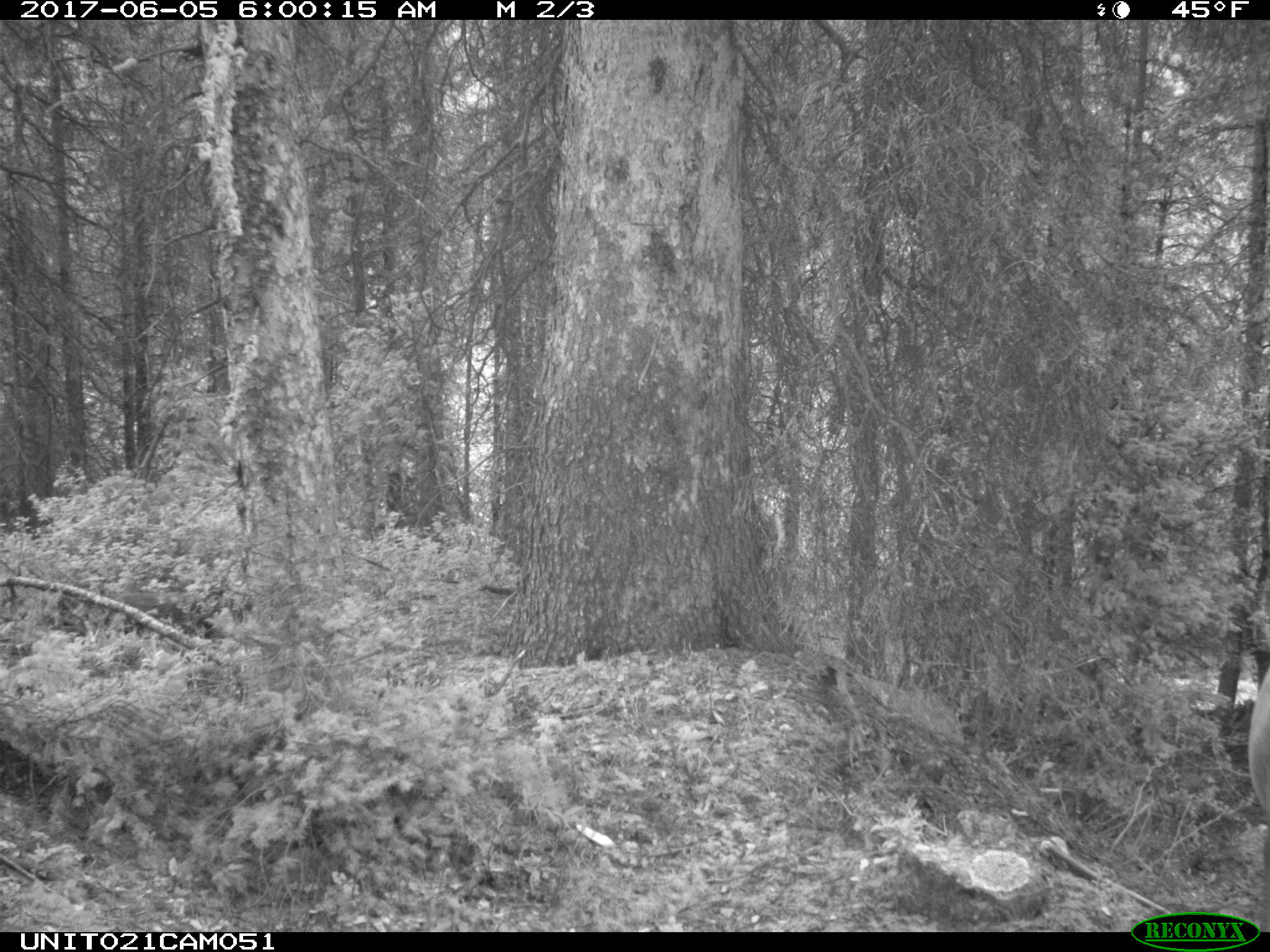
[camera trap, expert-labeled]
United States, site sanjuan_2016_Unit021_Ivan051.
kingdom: Animalia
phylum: Chordata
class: Mammalia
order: Artiodactyla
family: Cervidae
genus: Cervus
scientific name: Cervus elaphus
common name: red deer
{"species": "Cervus elaphus (red deer)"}